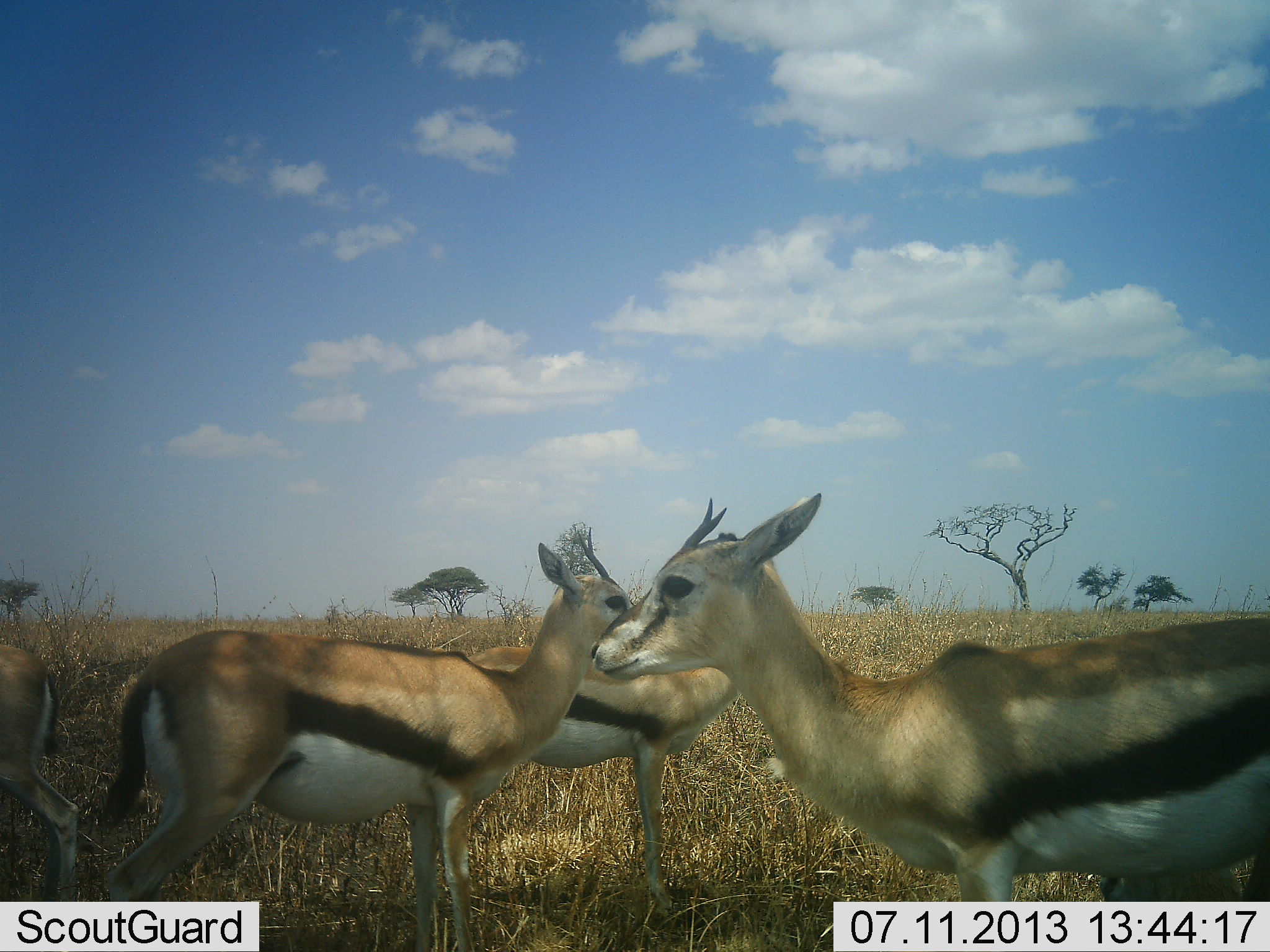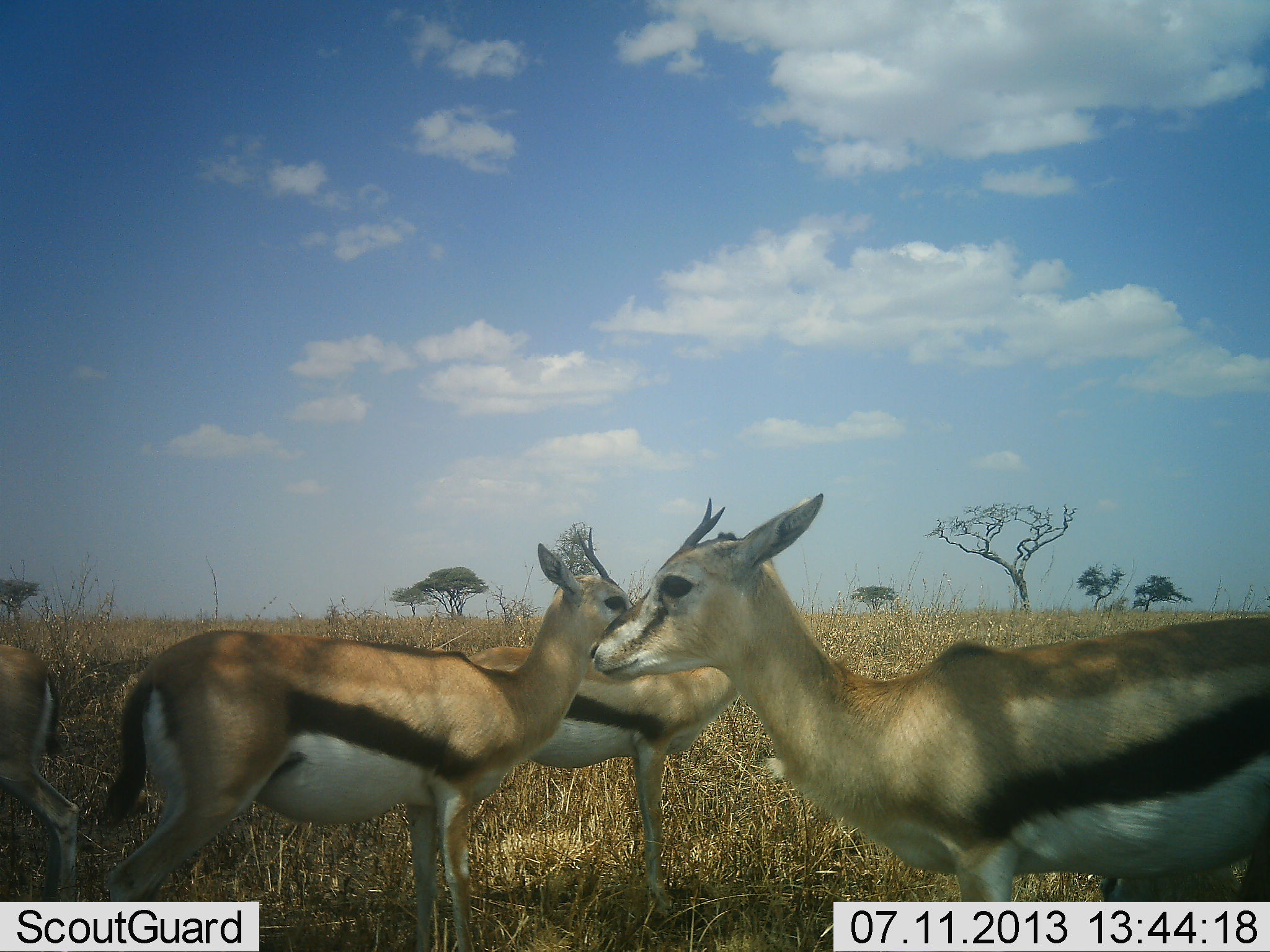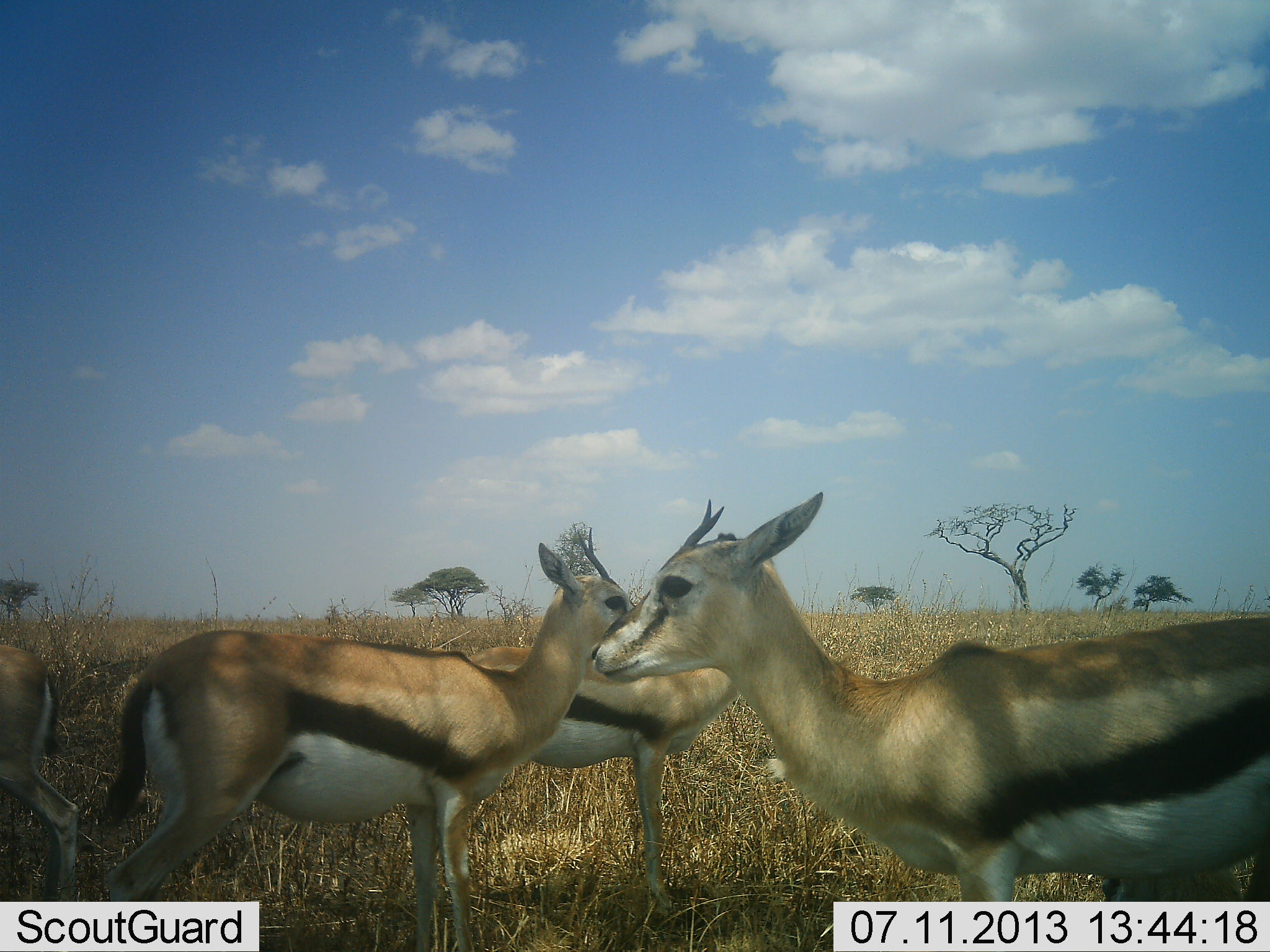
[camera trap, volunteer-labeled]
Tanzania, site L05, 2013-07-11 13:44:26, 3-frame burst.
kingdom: Animalia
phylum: Chordata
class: Mammalia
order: Artiodactyla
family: Bovidae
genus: Eudorcas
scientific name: Eudorcas thomsonii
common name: thomson's gazelle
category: gazellethomsons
Gazellethomsons (thomson's gazelle) (Eudorcas thomsonii), count 4. Behavior (volunteer vote fractions): standing 93%, resting 4%, moving 7%, interacting 0%. Young present (vote fraction): 0%. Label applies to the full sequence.